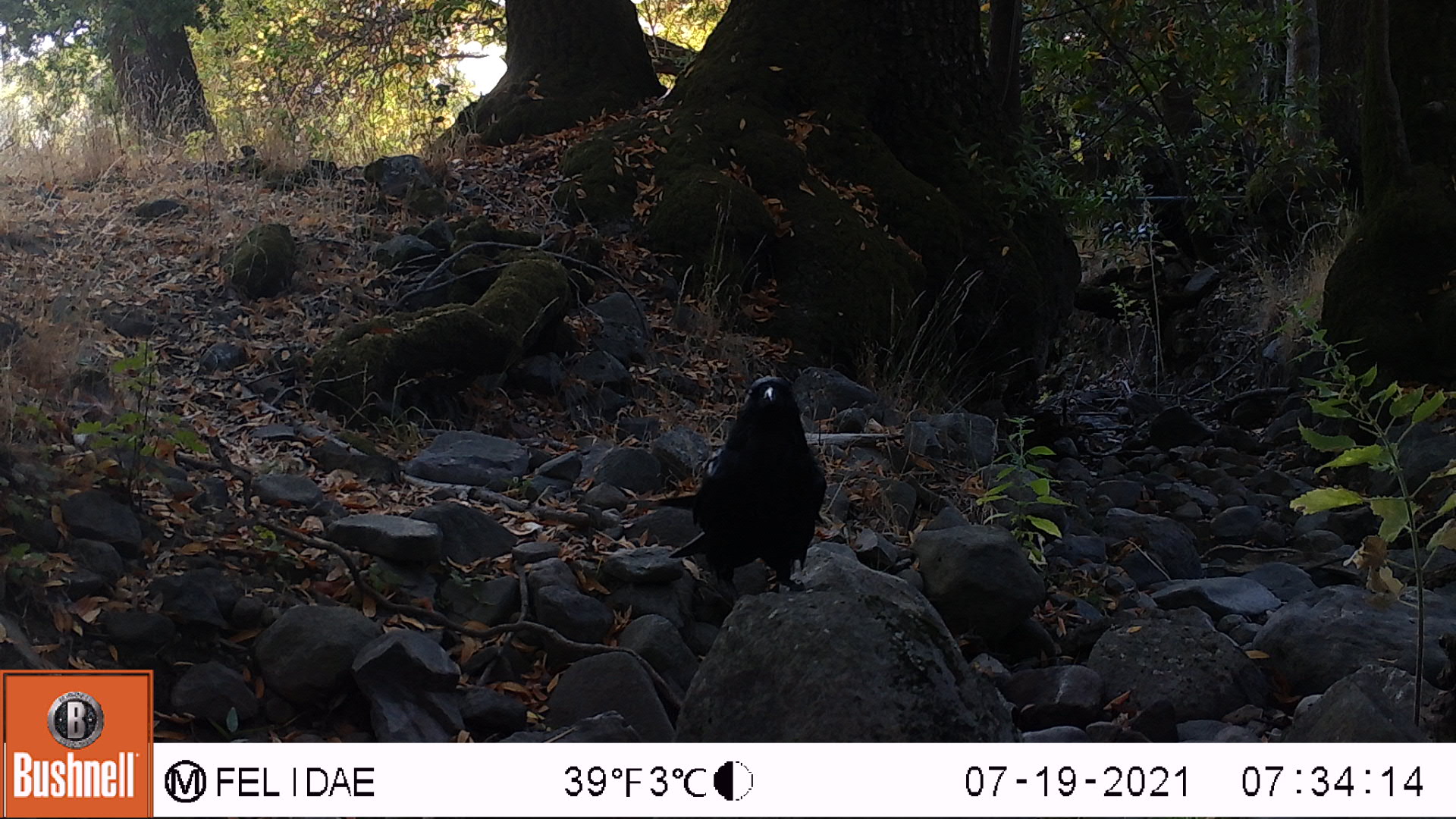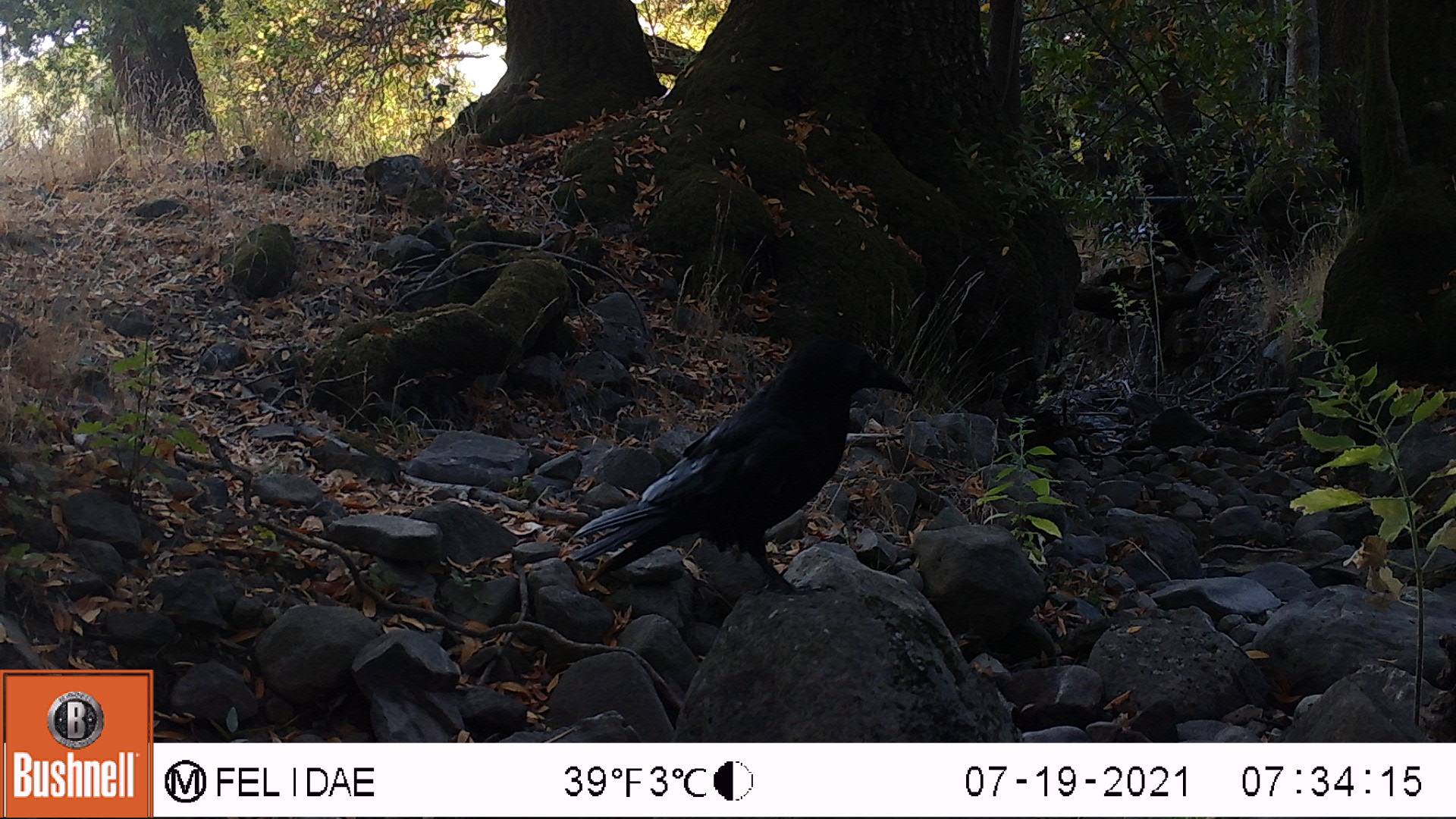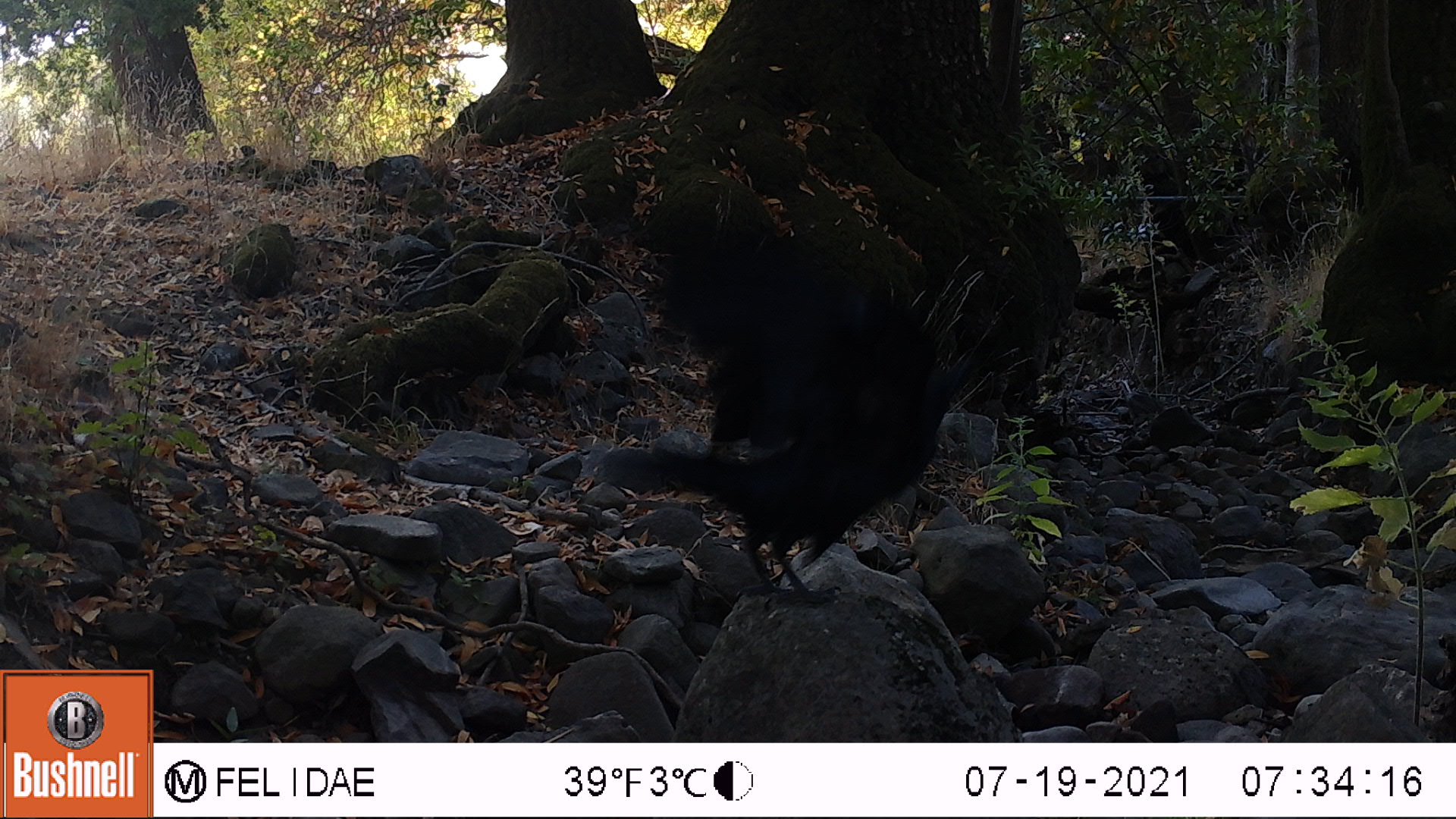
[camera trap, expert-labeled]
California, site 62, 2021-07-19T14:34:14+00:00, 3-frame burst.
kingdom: Animalia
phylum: Chordata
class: Aves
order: Passeriformes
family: Corvidae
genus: Corvus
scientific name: Corvus brachyrhynchos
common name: american crow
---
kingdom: Animalia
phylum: Chordata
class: Aves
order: Passeriformes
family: Corvidae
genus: Corvus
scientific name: Corvus corax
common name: common raven